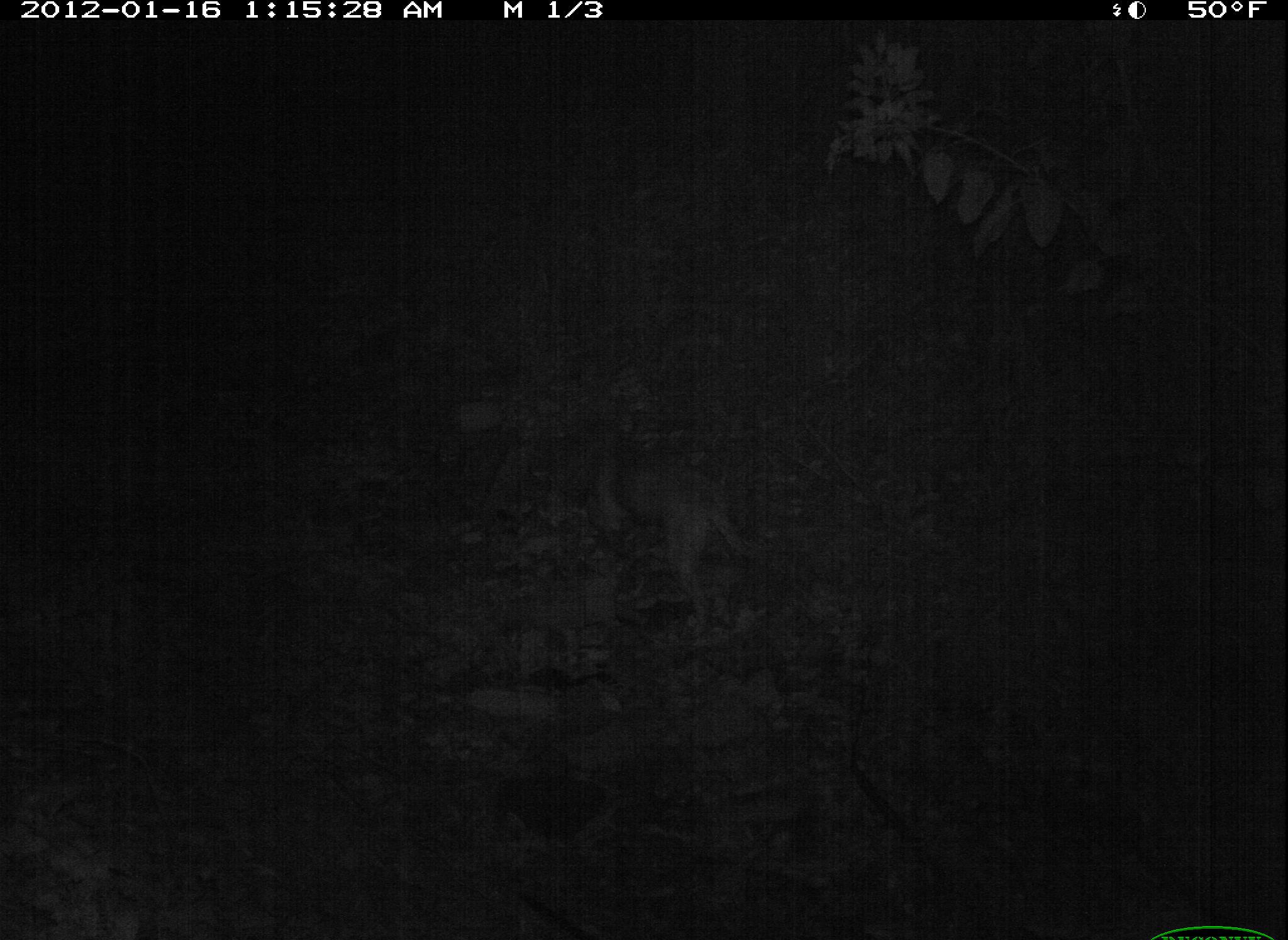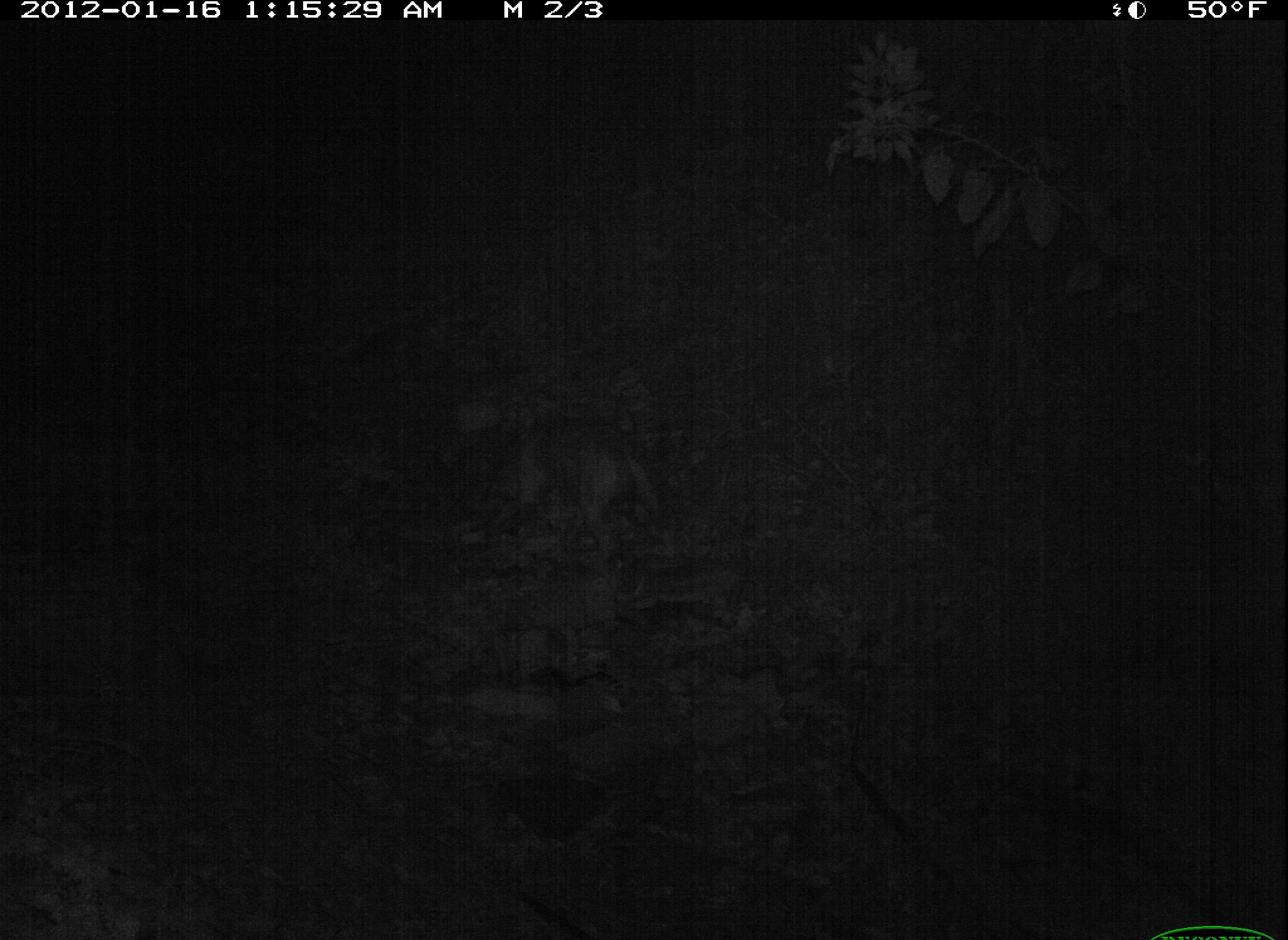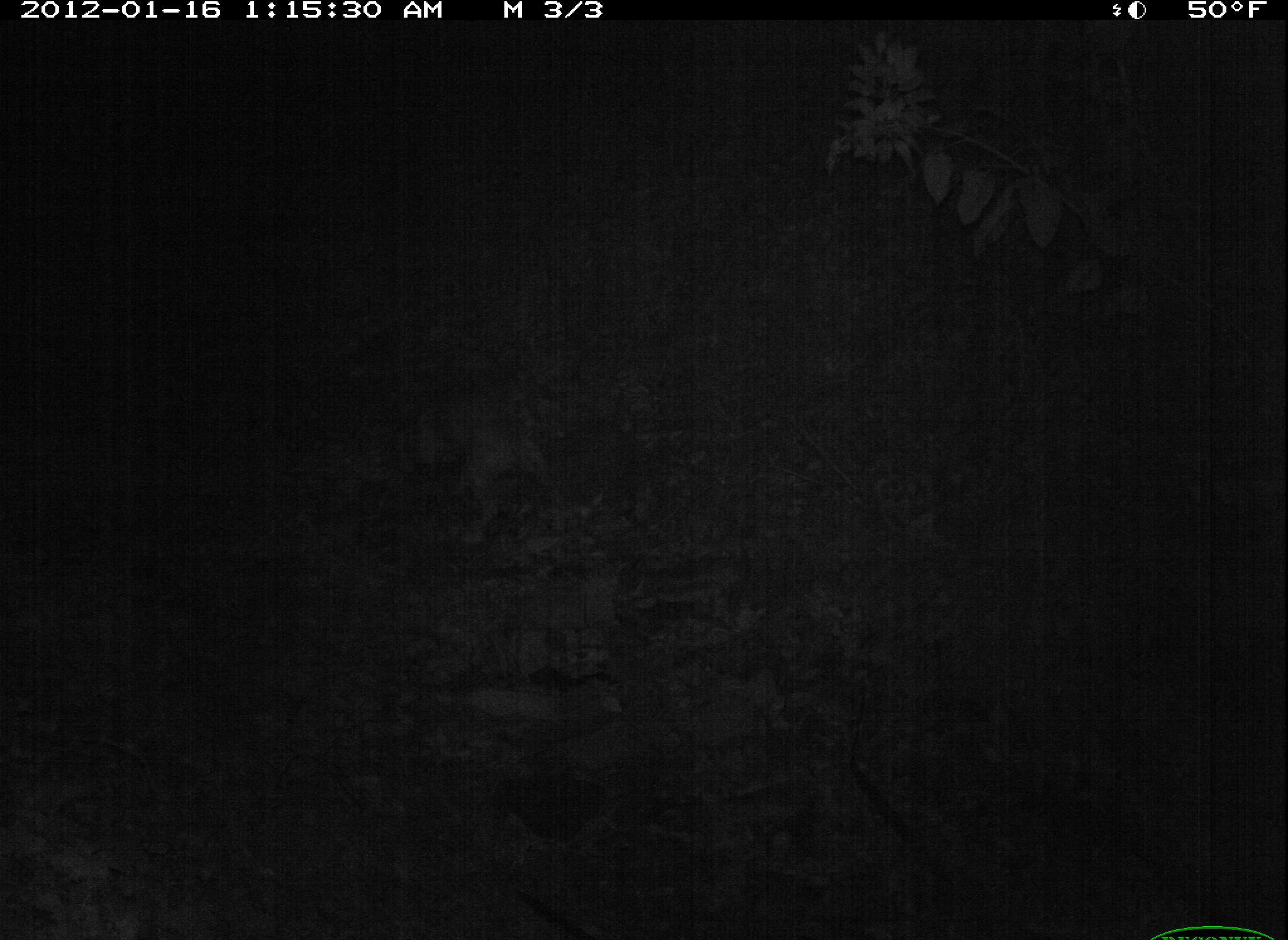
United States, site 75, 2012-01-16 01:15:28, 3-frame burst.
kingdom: Animalia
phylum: Chordata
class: Mammalia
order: Carnivora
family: Canidae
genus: Canis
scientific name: Canis familiaris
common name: domestic dog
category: dog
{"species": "dog (domestic dog) (Canis familiaris)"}